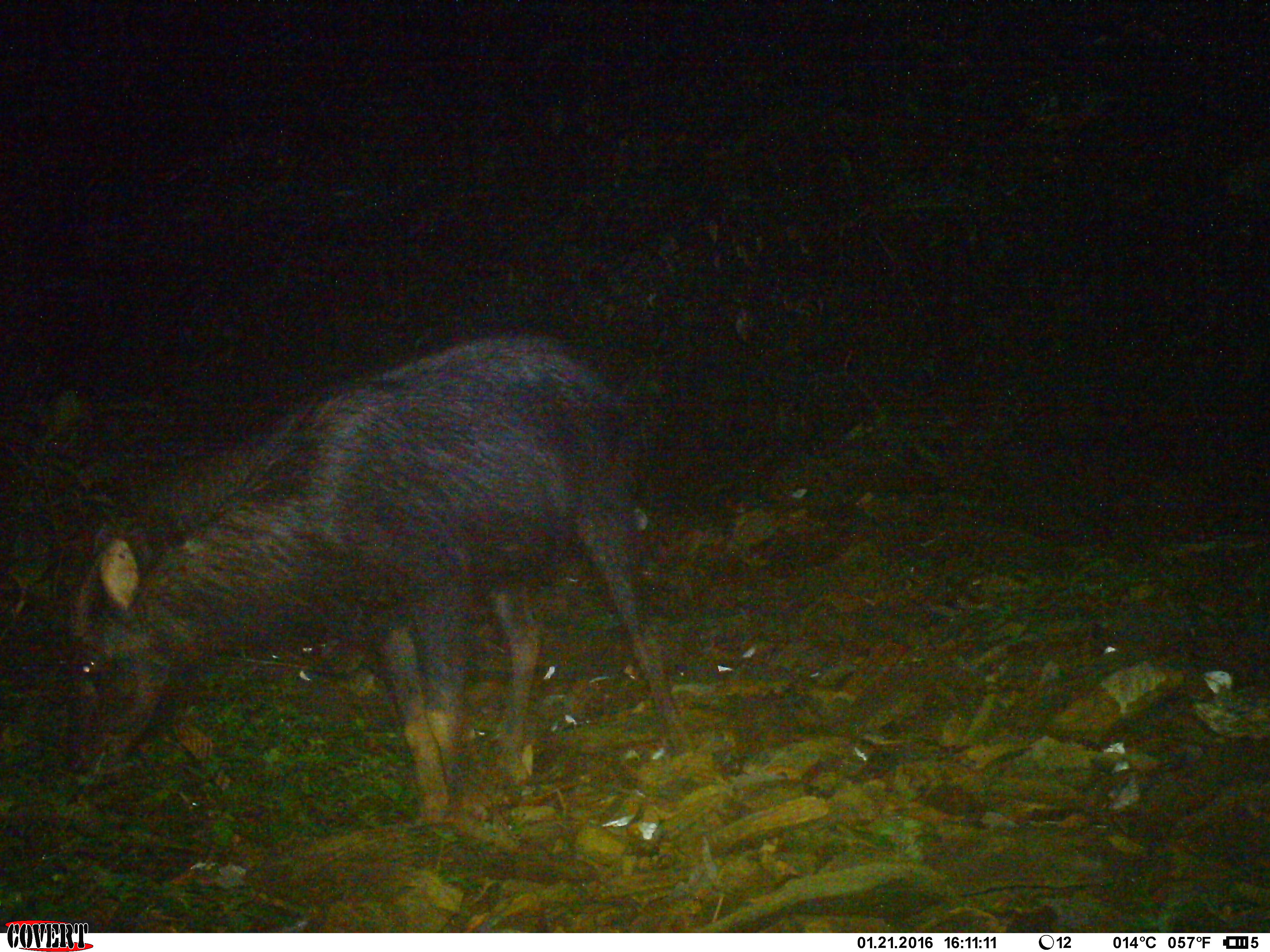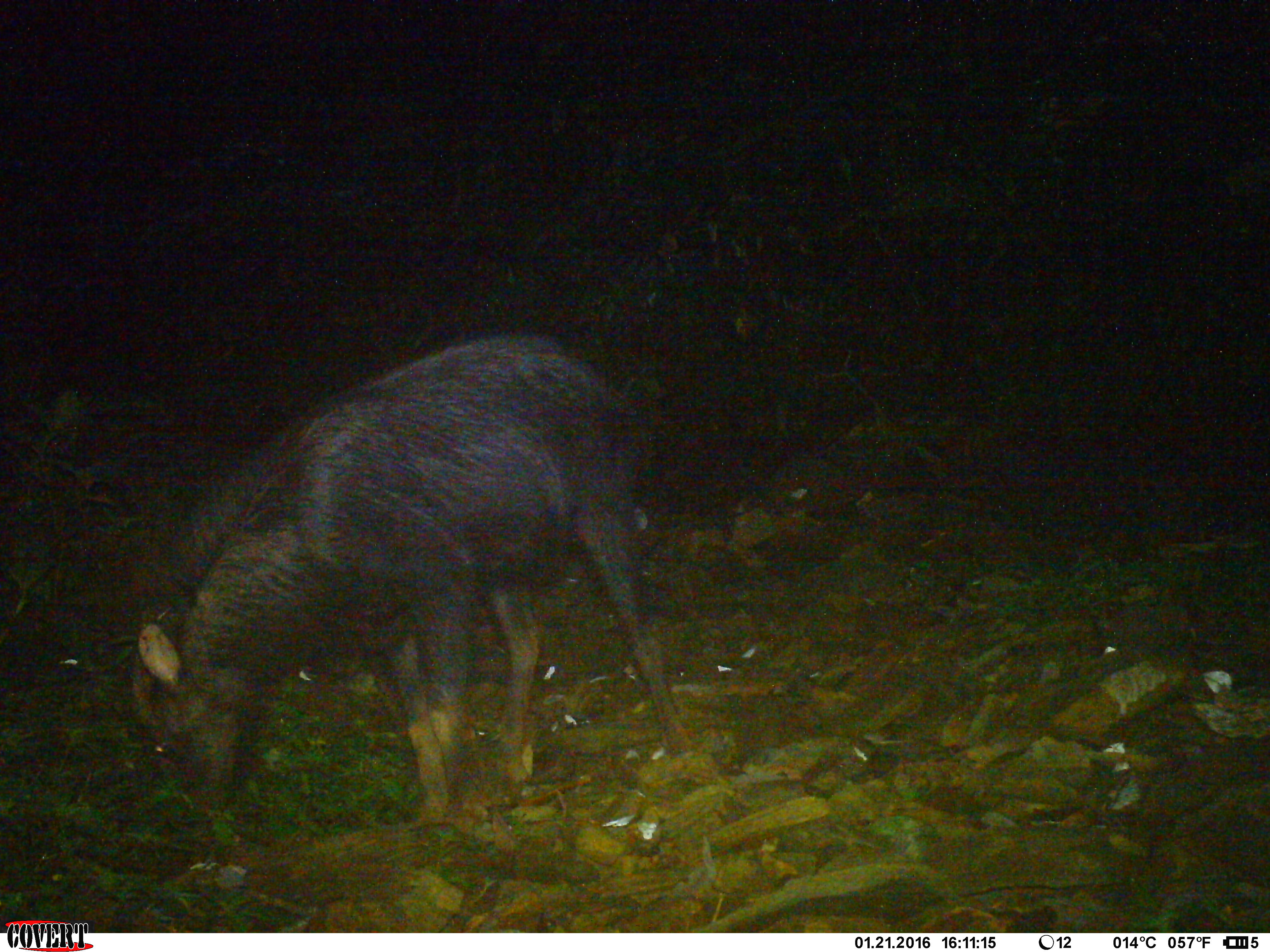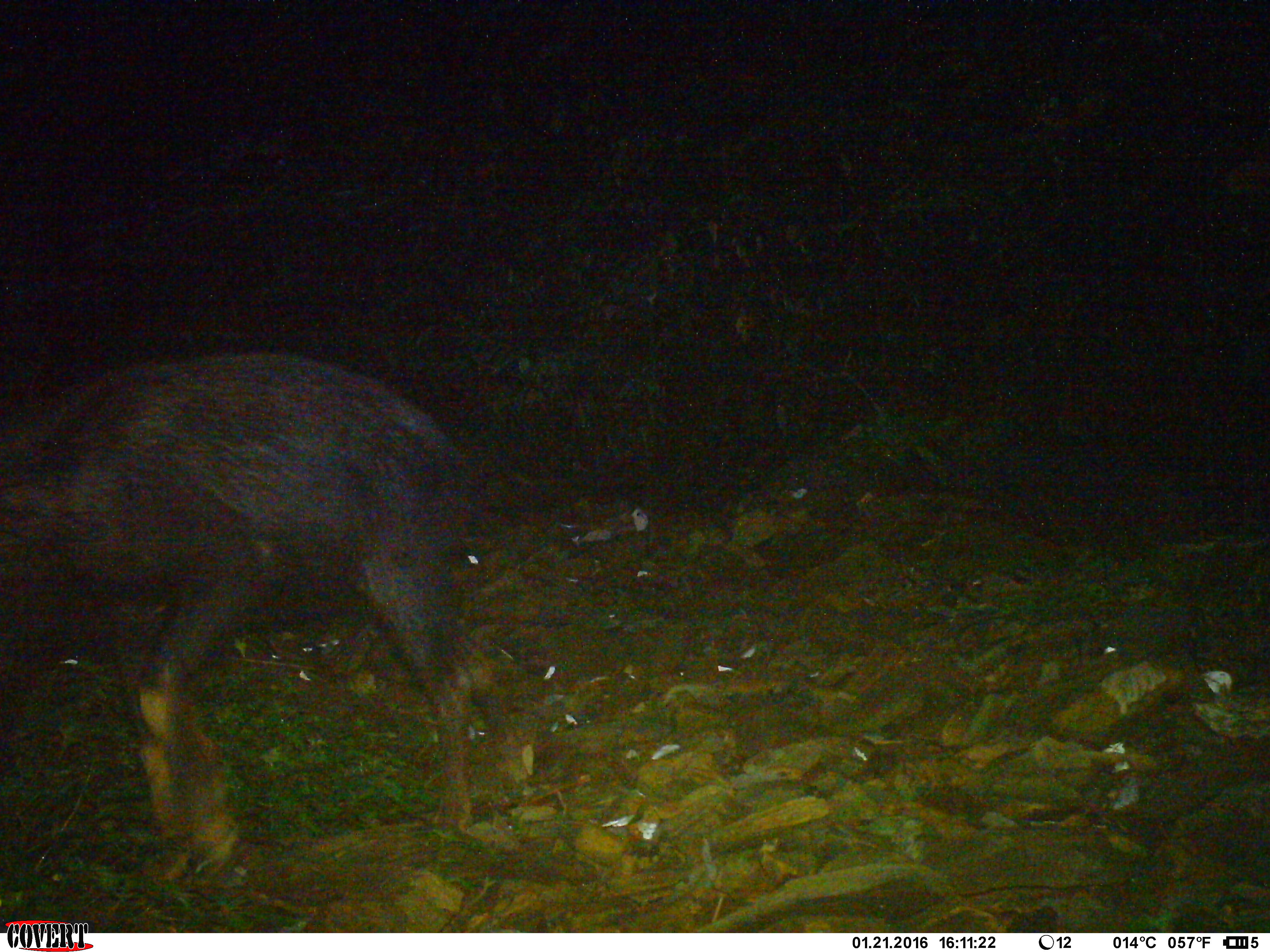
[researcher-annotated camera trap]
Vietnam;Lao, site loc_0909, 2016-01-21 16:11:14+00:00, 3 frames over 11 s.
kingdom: Animalia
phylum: Chordata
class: Mammalia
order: Artiodactyla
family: Bovidae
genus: Capricornis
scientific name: Capricornis sumatraensis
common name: chinese serow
Chinese serow (Capricornis sumatraensis). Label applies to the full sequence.